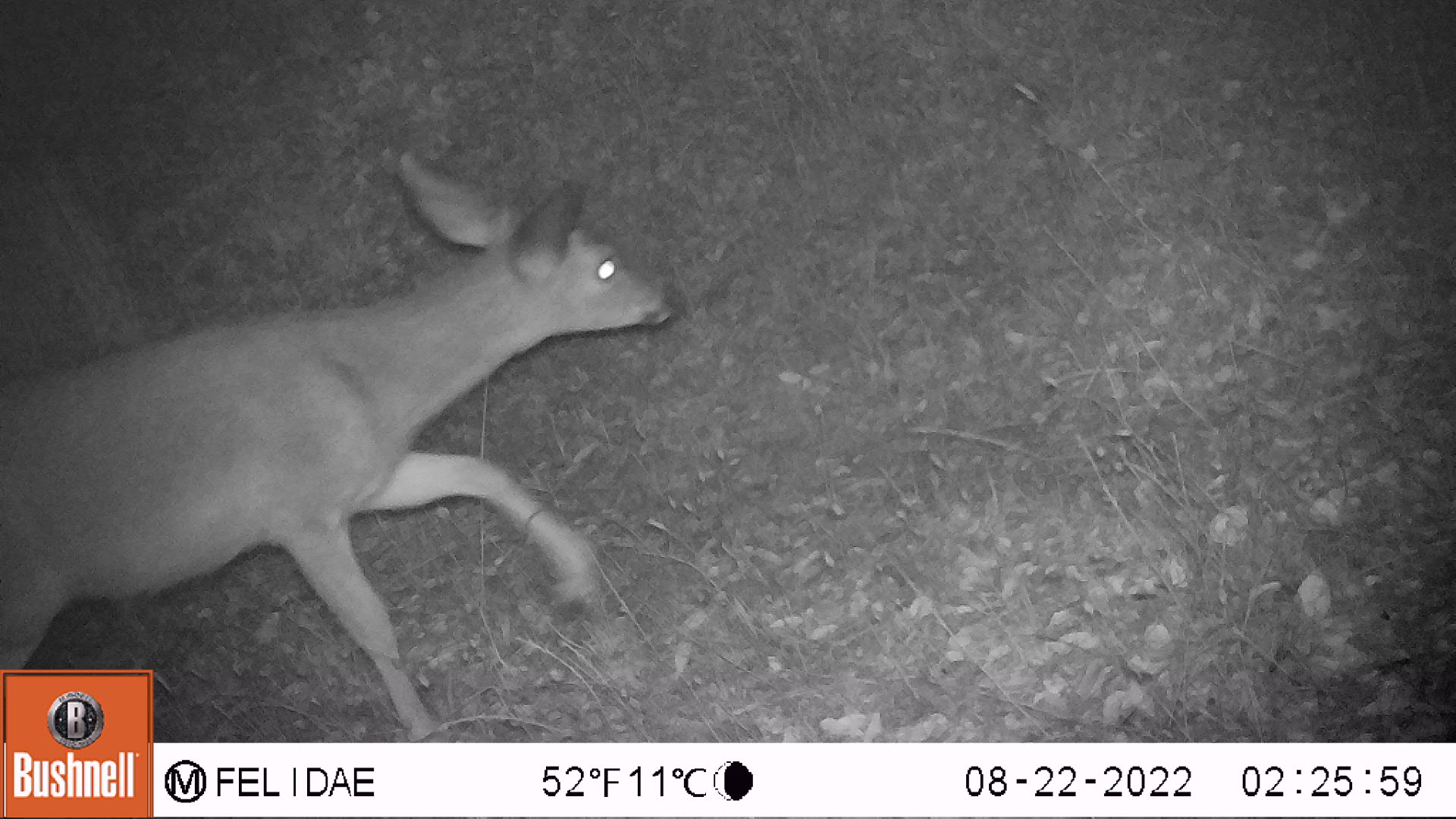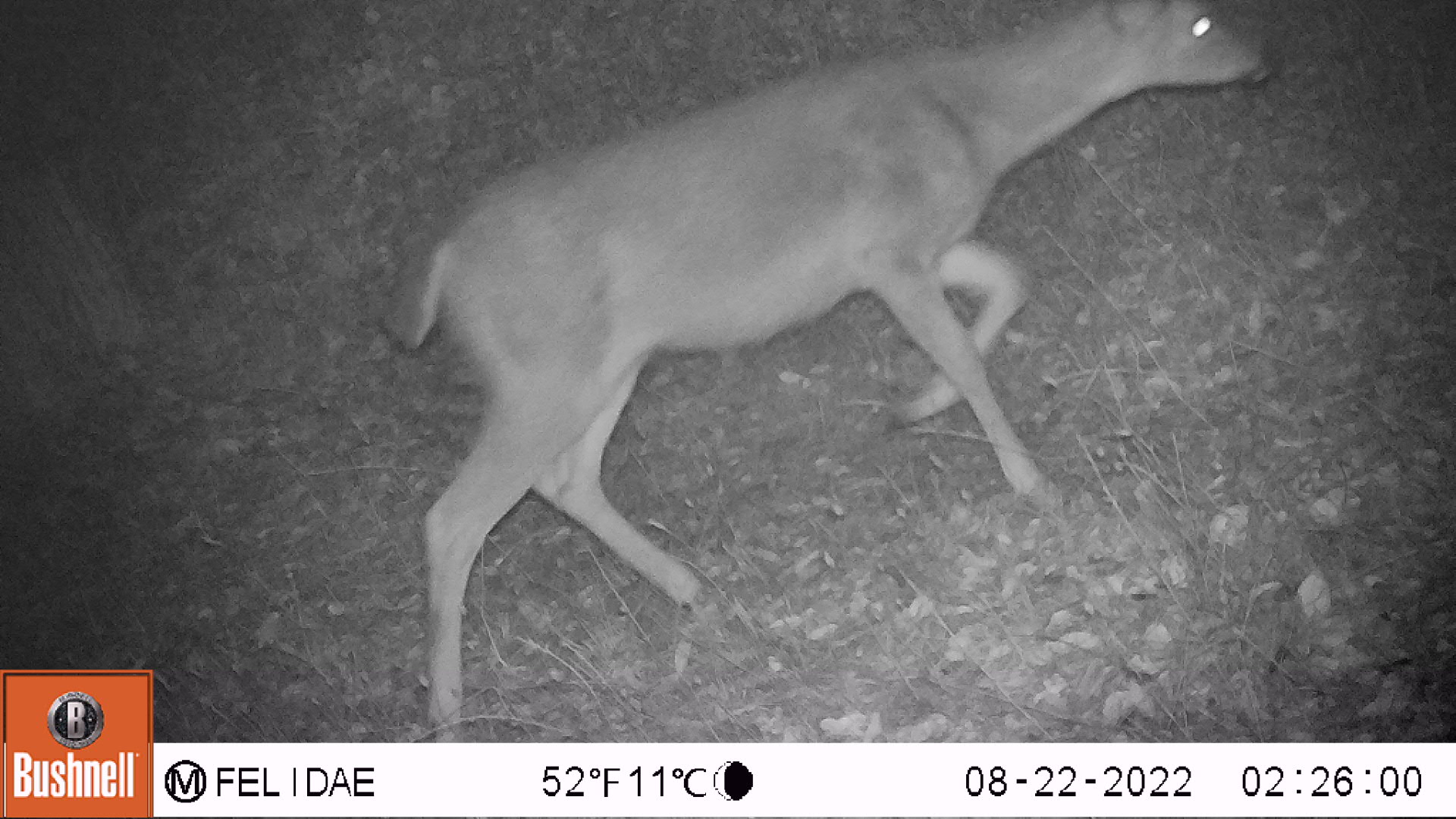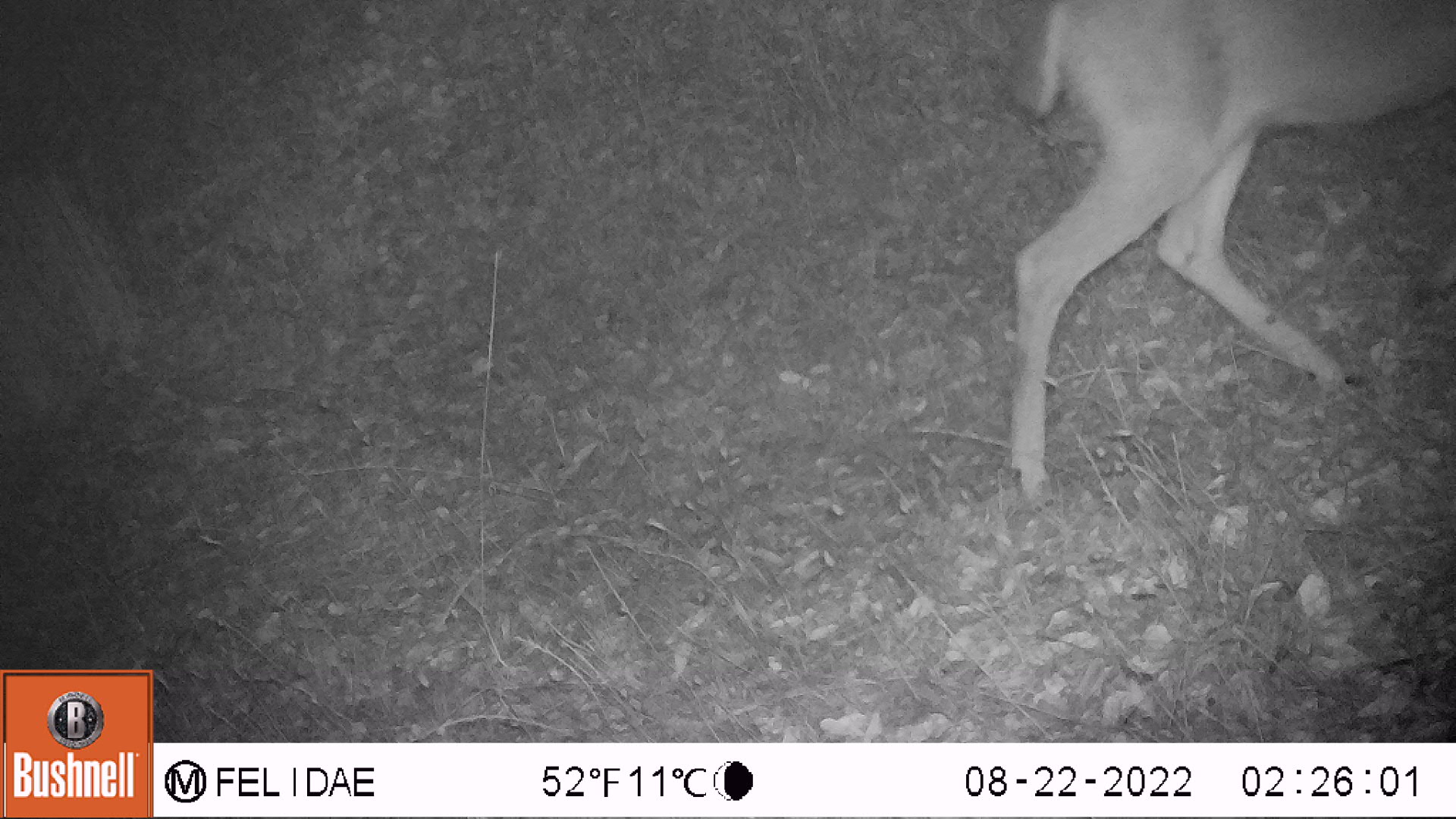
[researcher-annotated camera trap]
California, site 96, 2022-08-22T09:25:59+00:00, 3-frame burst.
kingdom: Animalia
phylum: Chordata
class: Mammalia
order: Artiodactyla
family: Cervidae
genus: Odocoileus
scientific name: Odocoileus hemionus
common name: mule deer